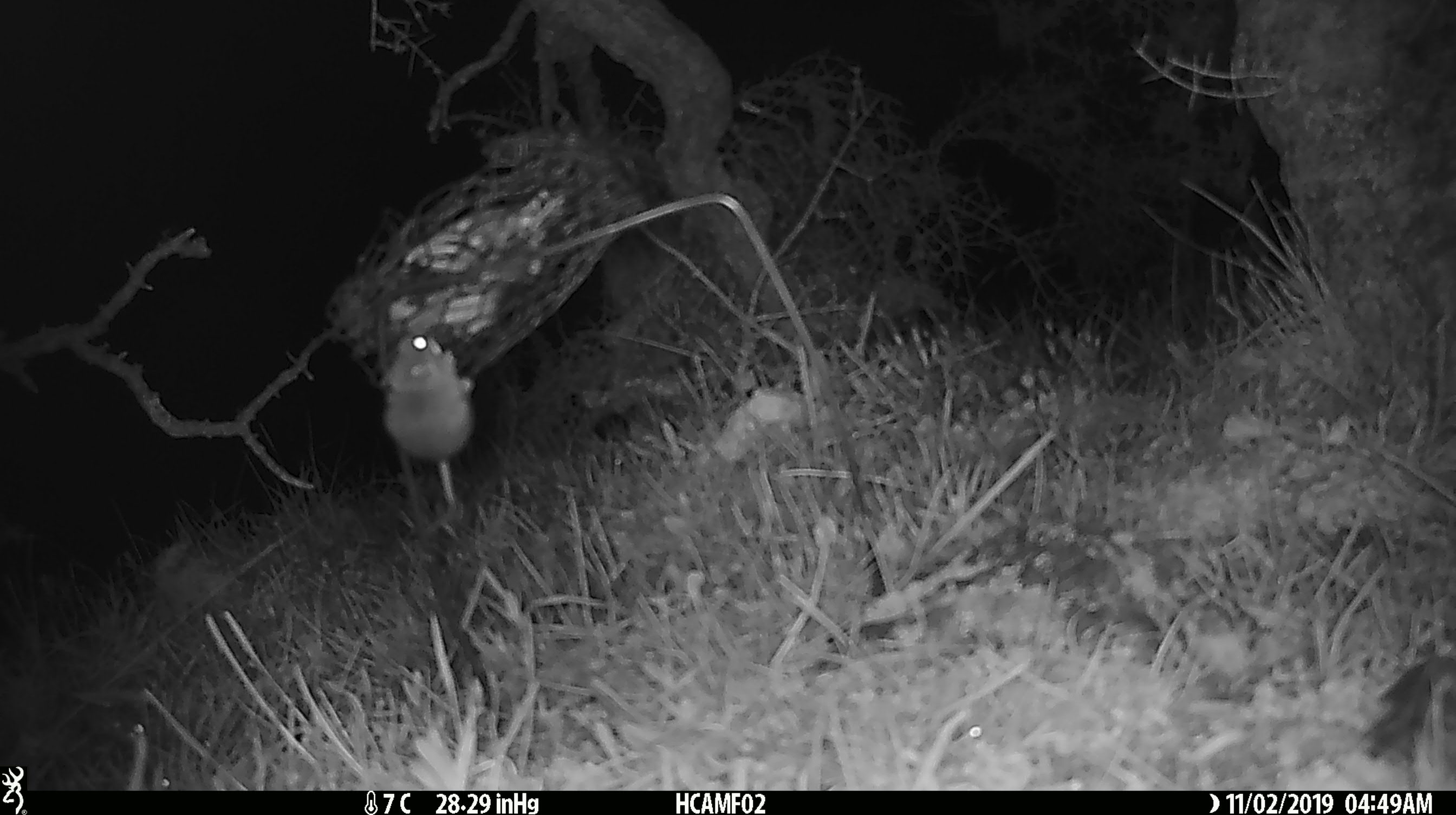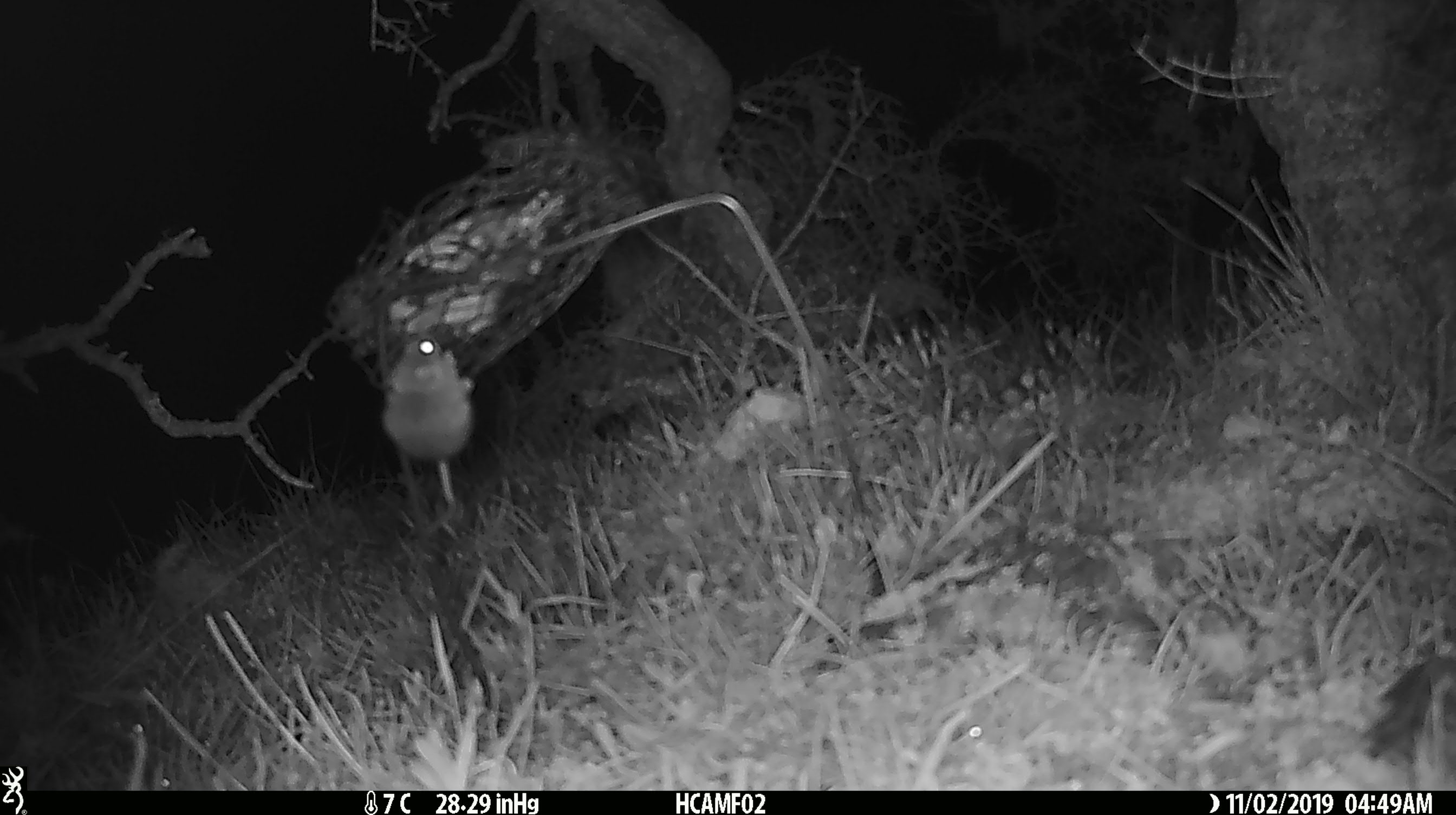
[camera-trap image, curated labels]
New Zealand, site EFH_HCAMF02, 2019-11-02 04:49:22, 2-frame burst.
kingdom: Animalia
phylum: Chordata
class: Mammalia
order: Rodentia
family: Muridae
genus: Mus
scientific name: Mus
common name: mouse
Mouse (Mus).